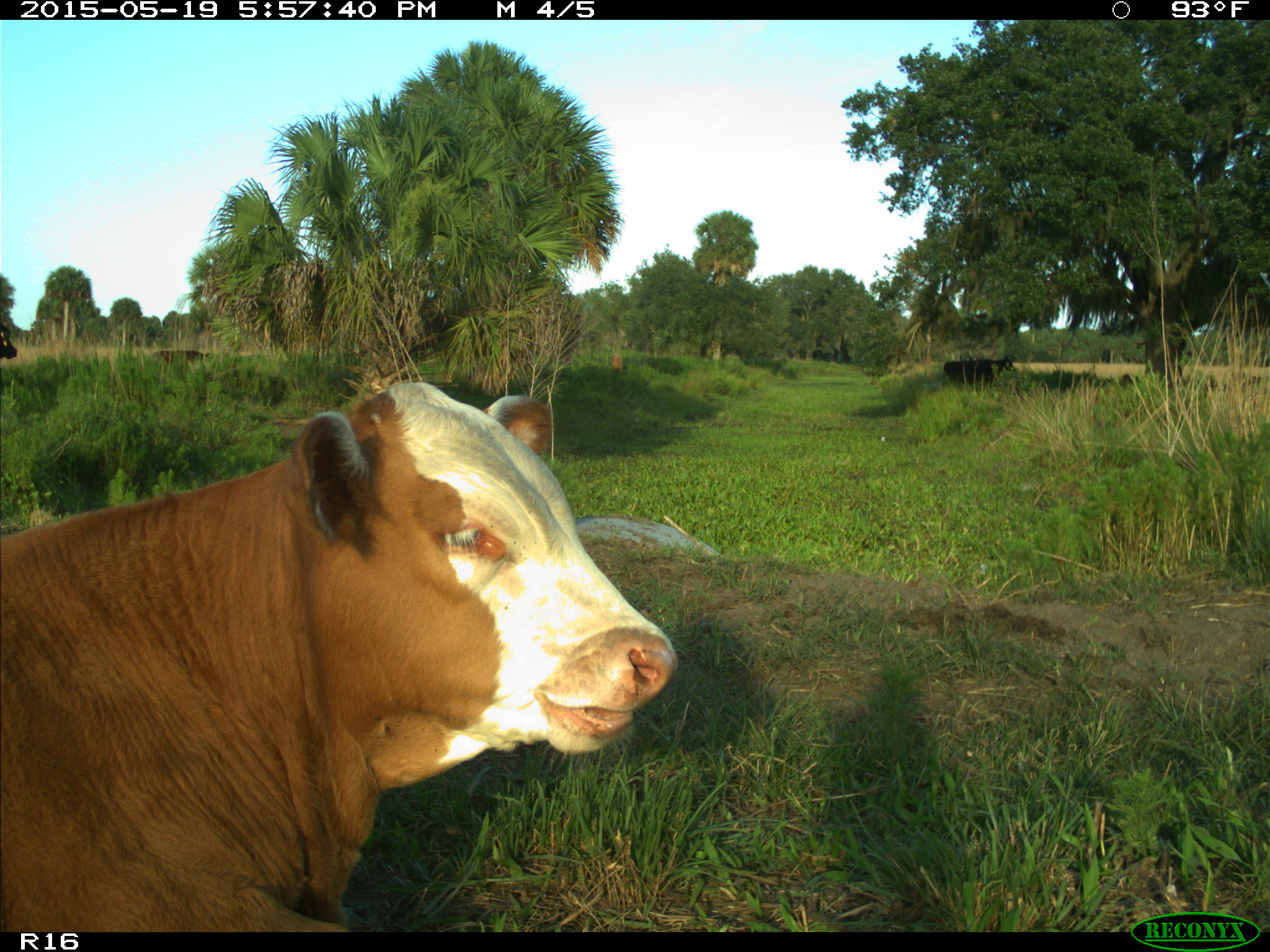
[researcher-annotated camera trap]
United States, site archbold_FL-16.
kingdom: Animalia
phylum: Chordata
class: Mammalia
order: Artiodactyla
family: Bovidae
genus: Bos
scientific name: Bos taurus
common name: domestic cow